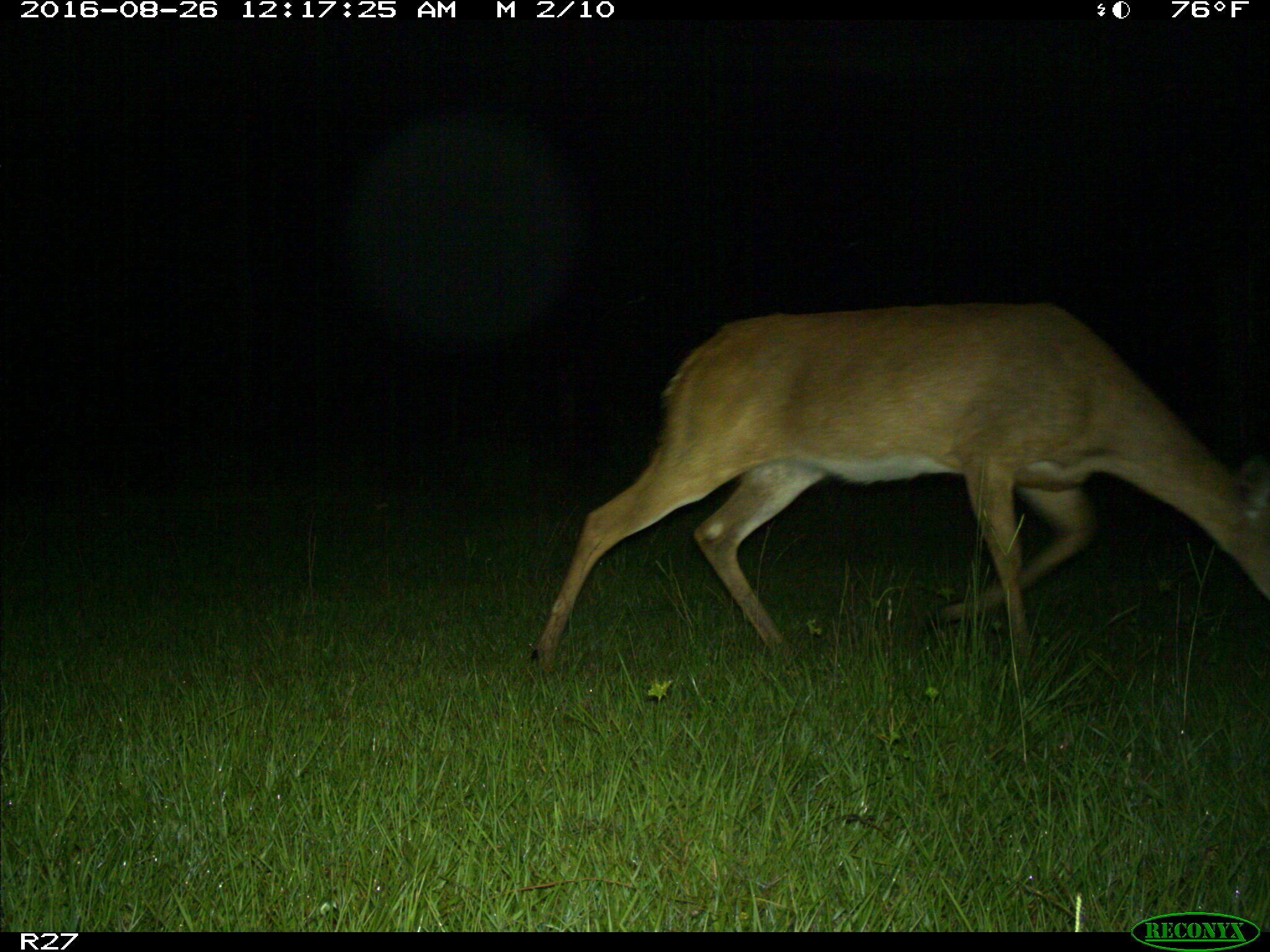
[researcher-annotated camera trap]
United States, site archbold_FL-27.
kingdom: Animalia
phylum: Chordata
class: Mammalia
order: Artiodactyla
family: Cervidae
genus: Odocoileus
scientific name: Odocoileus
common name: deer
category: unidentified deer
Unidentified deer (deer) (Odocoileus).